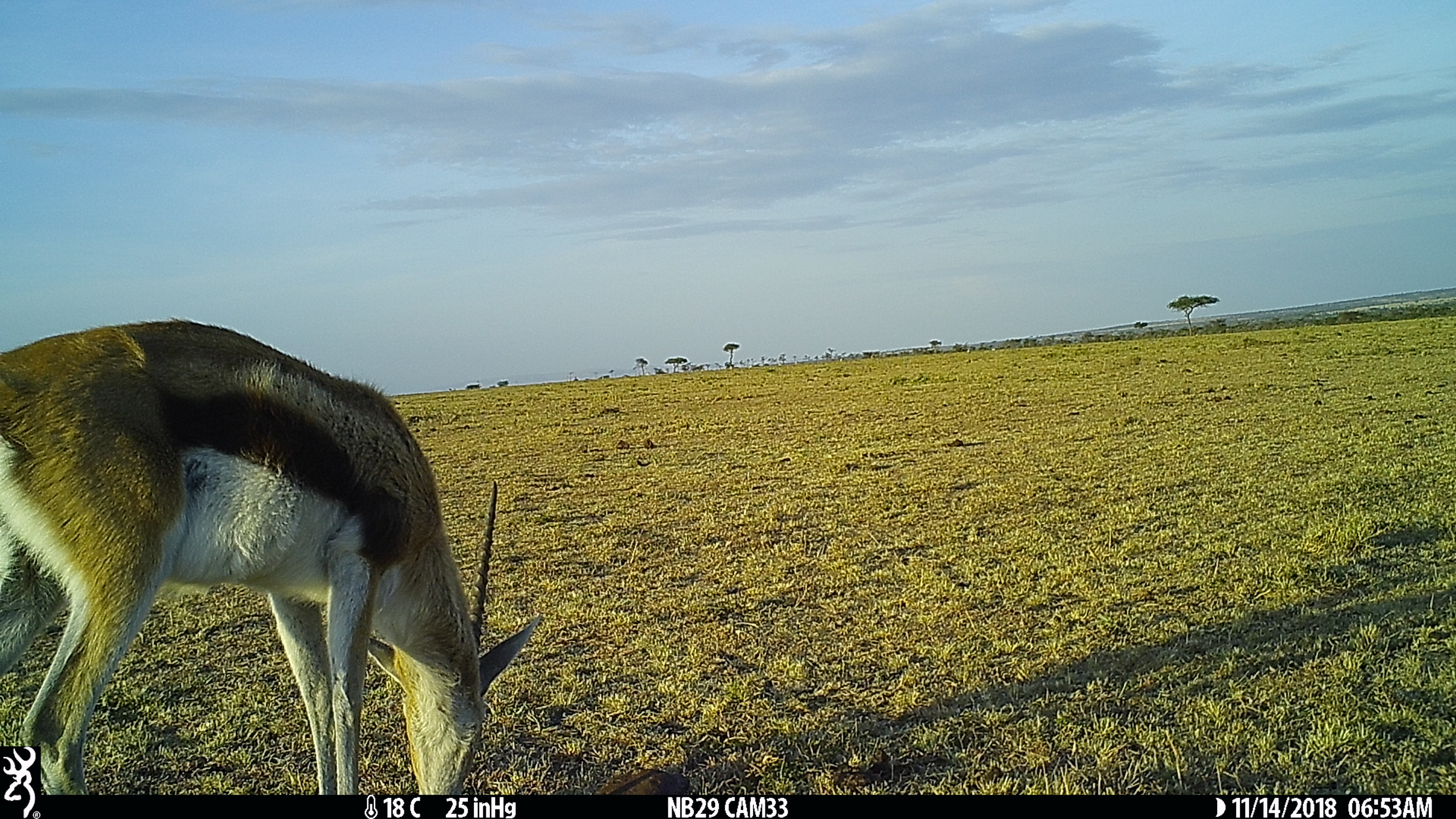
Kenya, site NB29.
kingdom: Animalia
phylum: Chordata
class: Mammalia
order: Artiodactyla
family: Bovidae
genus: Eudorcas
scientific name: Eudorcas thomsonii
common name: thomon's gazelle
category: gazelle thomsons